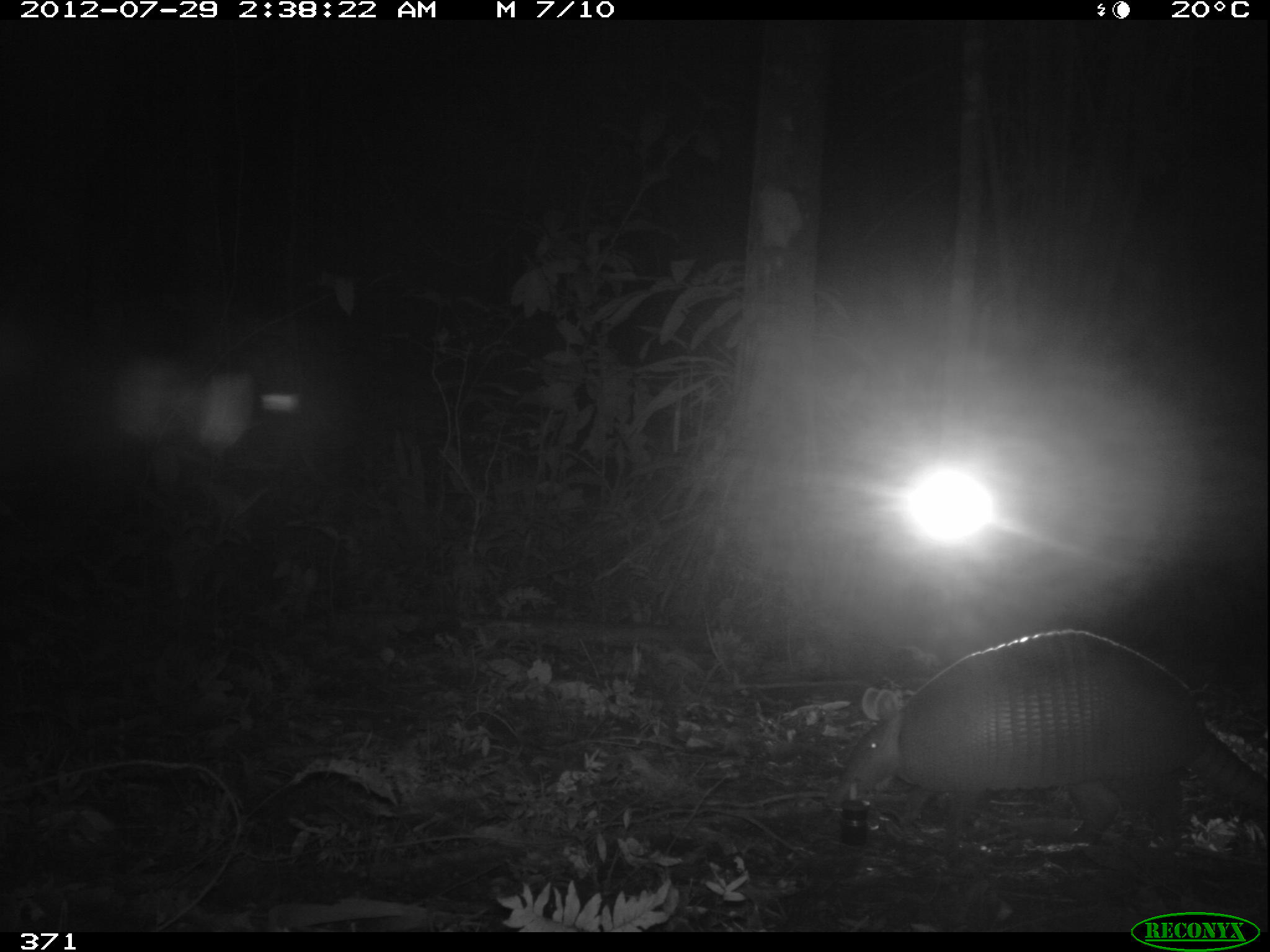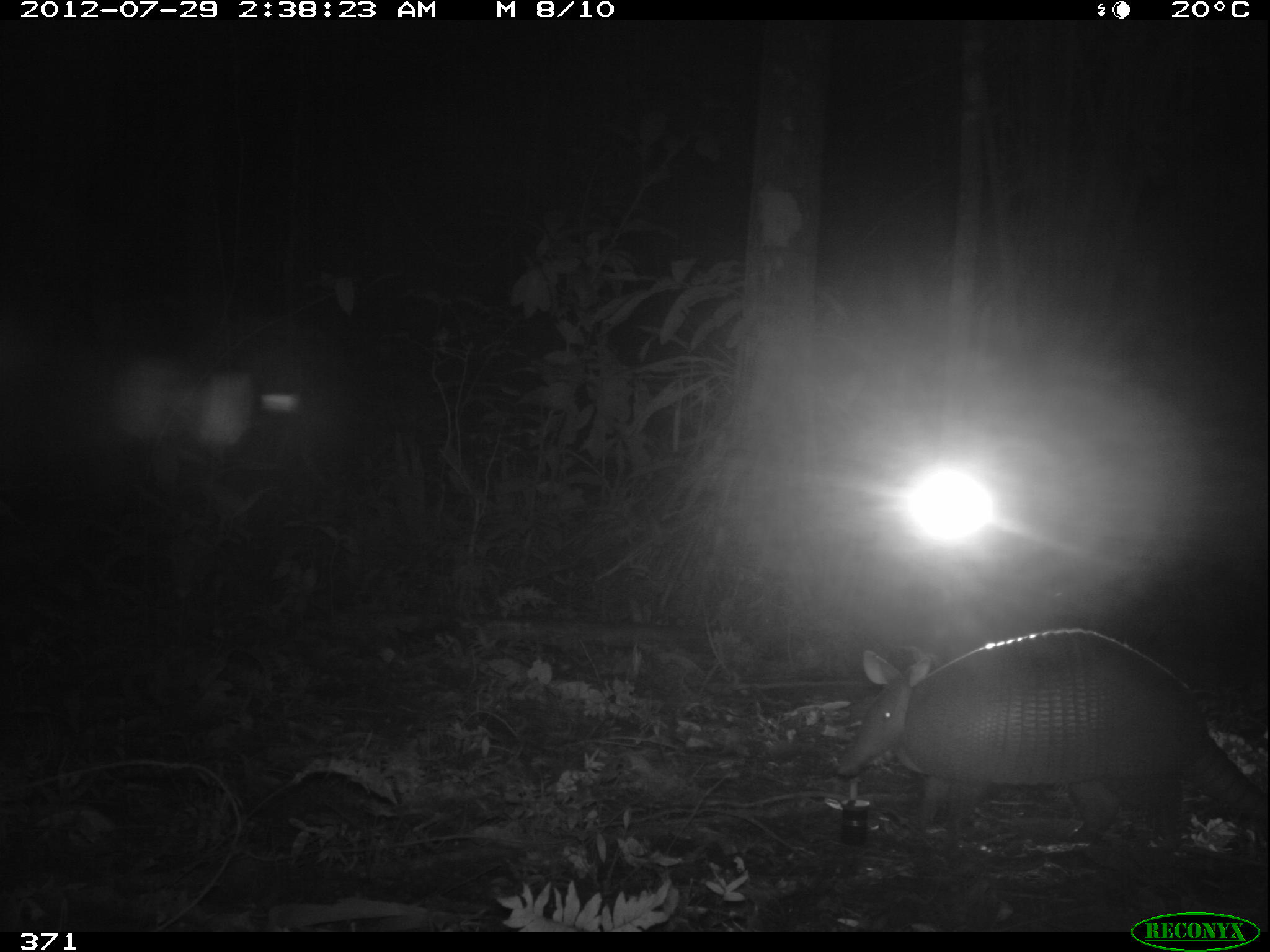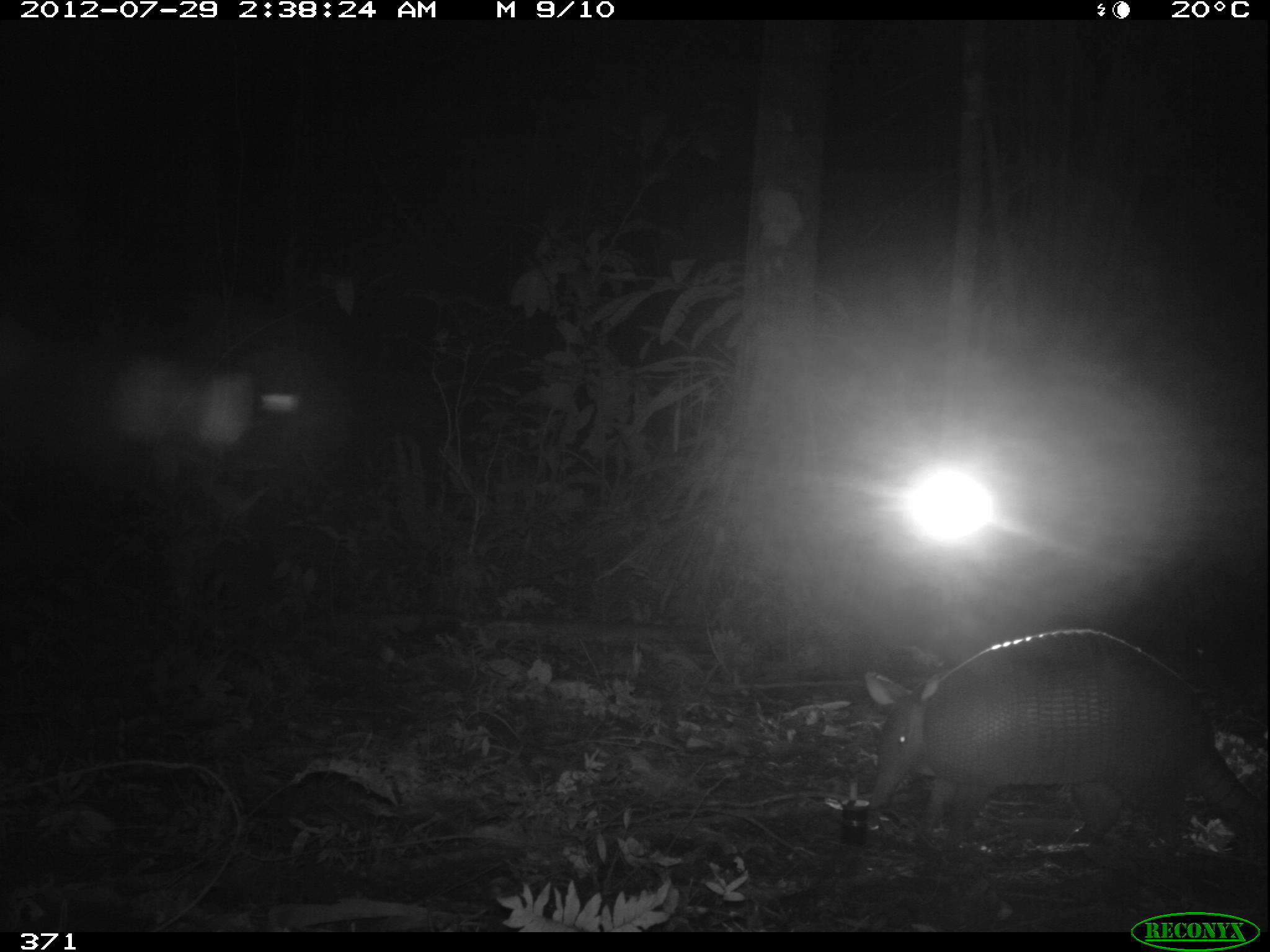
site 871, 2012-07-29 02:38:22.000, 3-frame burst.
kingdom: Animalia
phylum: Chordata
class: Mammalia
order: Cingulata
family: Dasypodidae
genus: Dasypus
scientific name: Dasypus novemcinctus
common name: nine-banded armadillo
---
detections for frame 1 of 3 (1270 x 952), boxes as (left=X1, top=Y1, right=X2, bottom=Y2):
dasypus novemcinctus: (left=819, top=624, right=1270, bottom=861); (left=824, top=620, right=825, bottom=634)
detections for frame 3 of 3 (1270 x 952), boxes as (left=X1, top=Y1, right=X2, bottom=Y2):
dasypus novemcinctus: (left=855, top=618, right=1270, bottom=860)